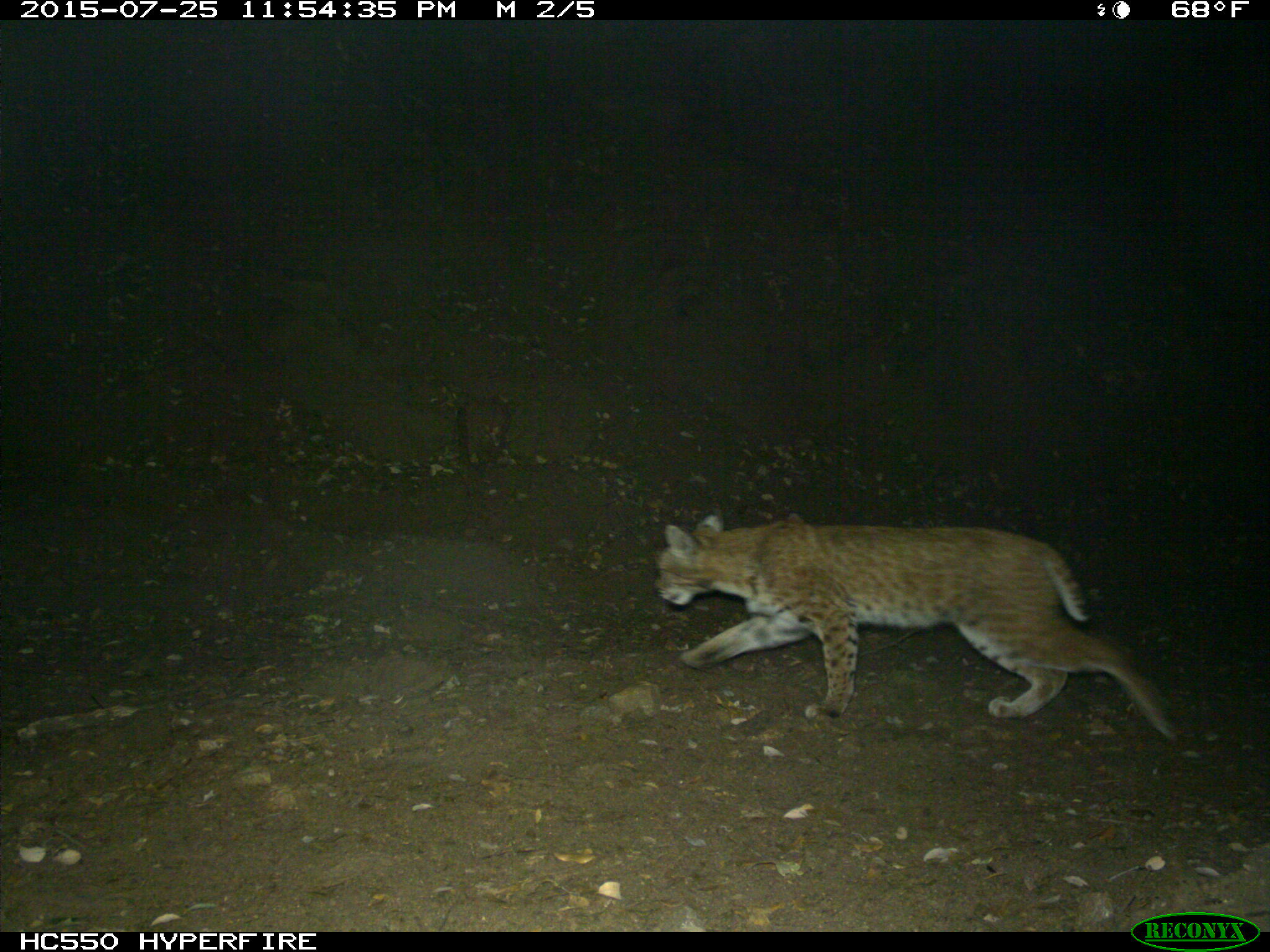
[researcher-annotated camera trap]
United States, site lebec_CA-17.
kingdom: Animalia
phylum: Chordata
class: Mammalia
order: Carnivora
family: Felidae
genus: Lynx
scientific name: Lynx rufus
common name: bobcat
Lynx rufus (bobcat).